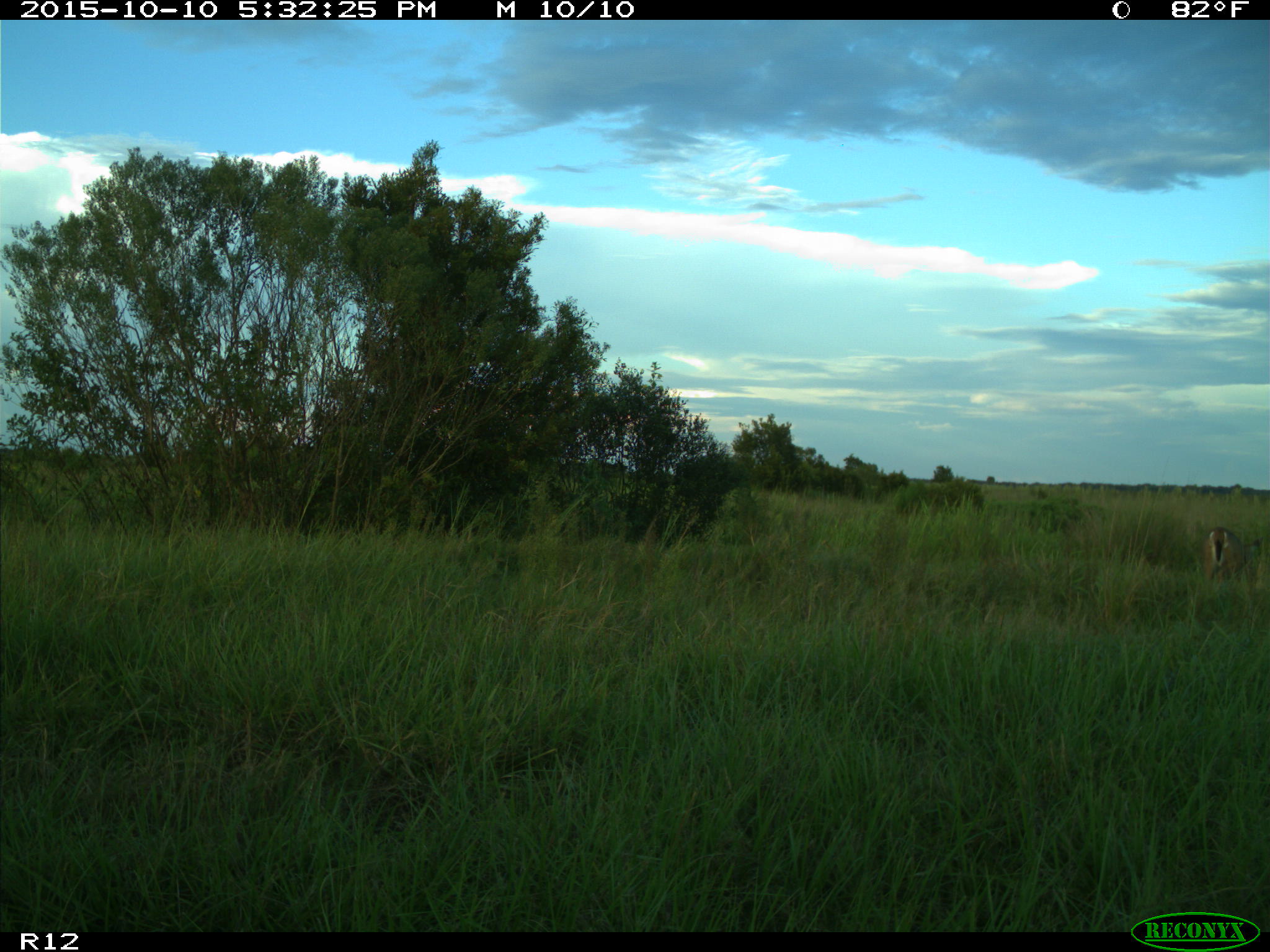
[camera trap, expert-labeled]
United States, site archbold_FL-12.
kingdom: Animalia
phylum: Chordata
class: Mammalia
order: Artiodactyla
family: Cervidae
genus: Odocoileus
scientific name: Odocoileus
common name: deer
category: unidentified deer